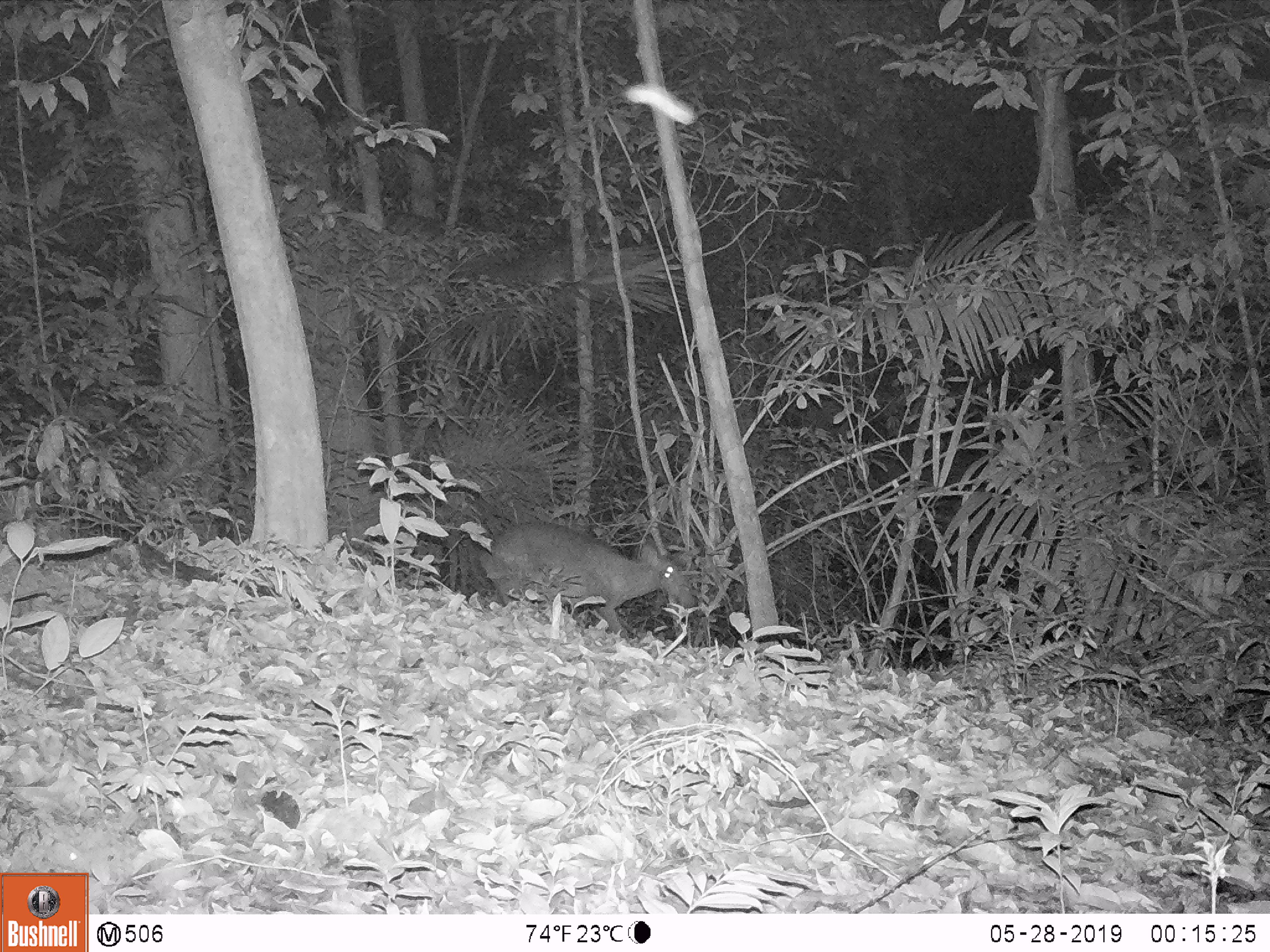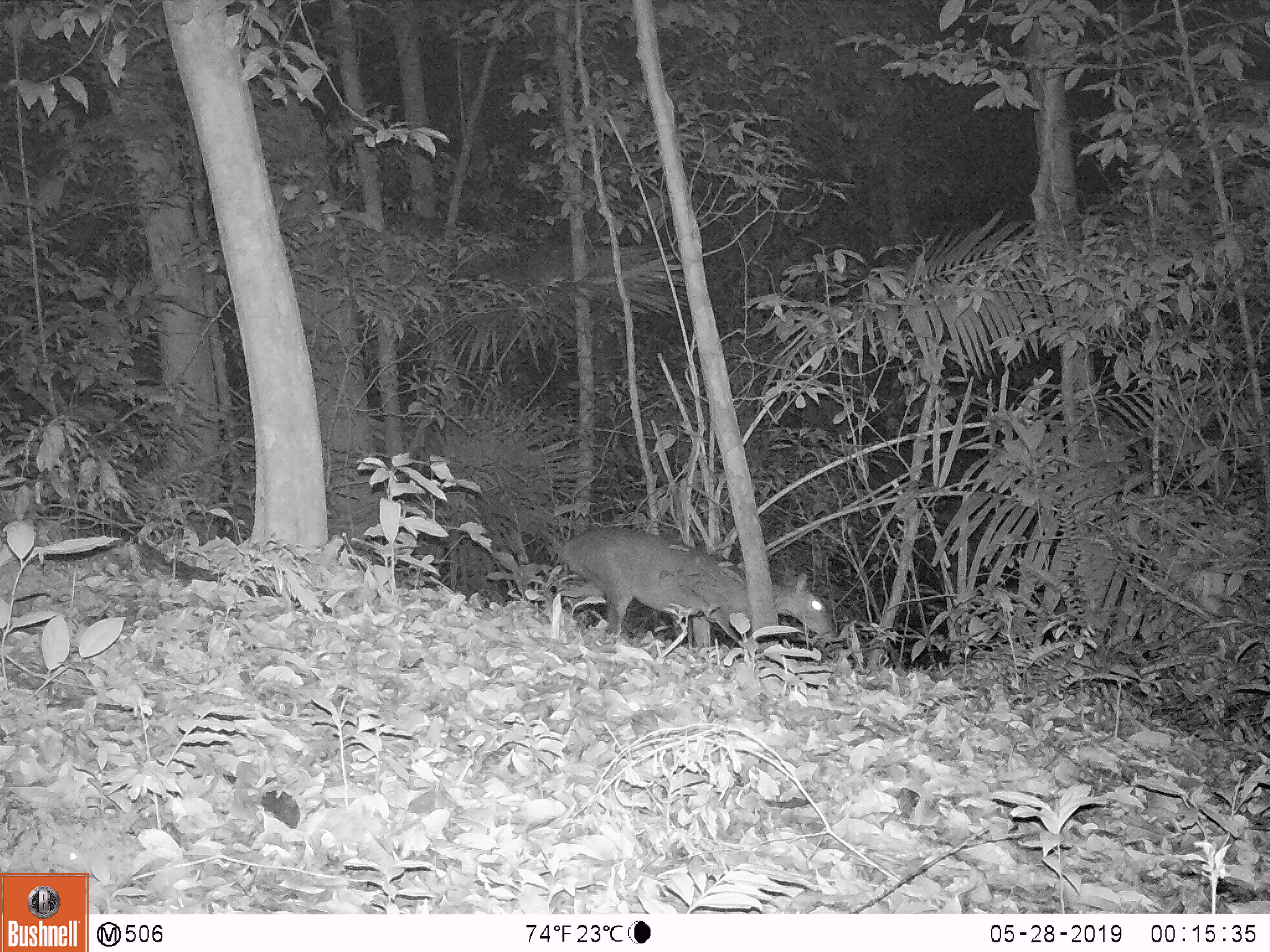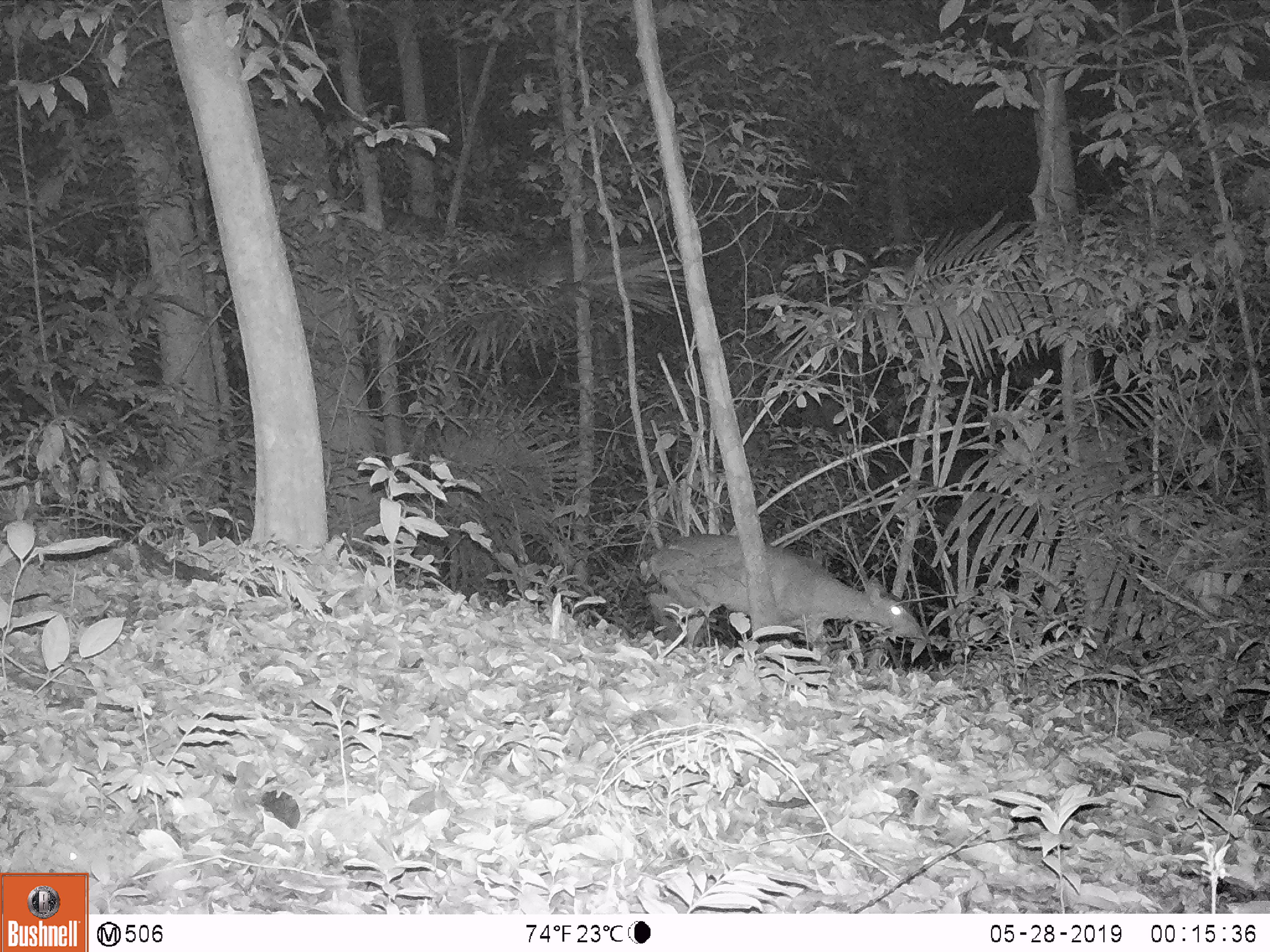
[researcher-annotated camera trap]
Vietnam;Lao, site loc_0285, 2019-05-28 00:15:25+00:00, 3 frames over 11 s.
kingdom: Animalia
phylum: Chordata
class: Mammalia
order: Artiodactyla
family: Cervidae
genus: Muntiacus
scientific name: Muntiacus vuquangensis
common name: large-antlered muntjac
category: large antlered muntjac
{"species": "large antlered muntjac (large-antlered muntjac) (Muntiacus vuquangensis)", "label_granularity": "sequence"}